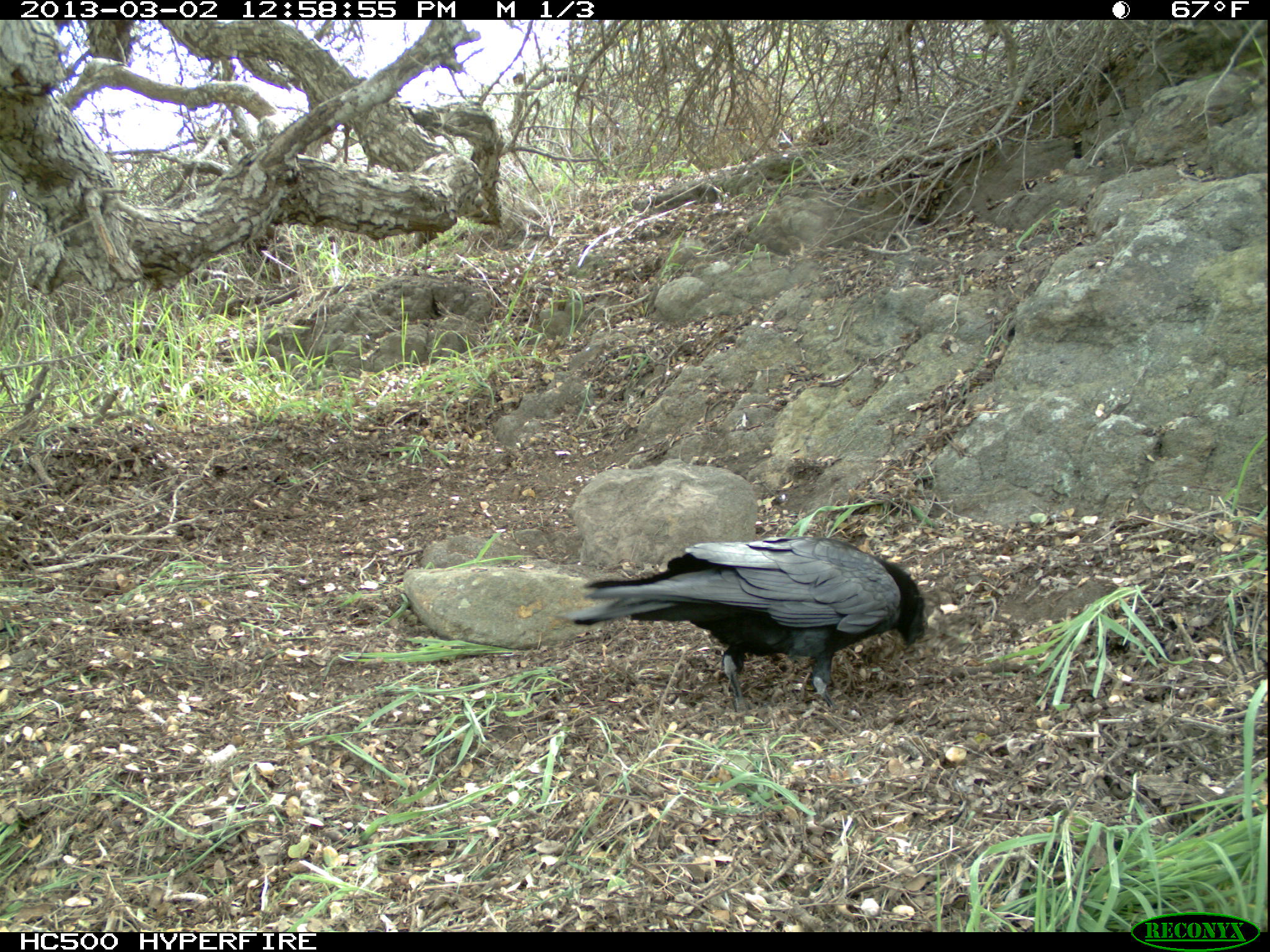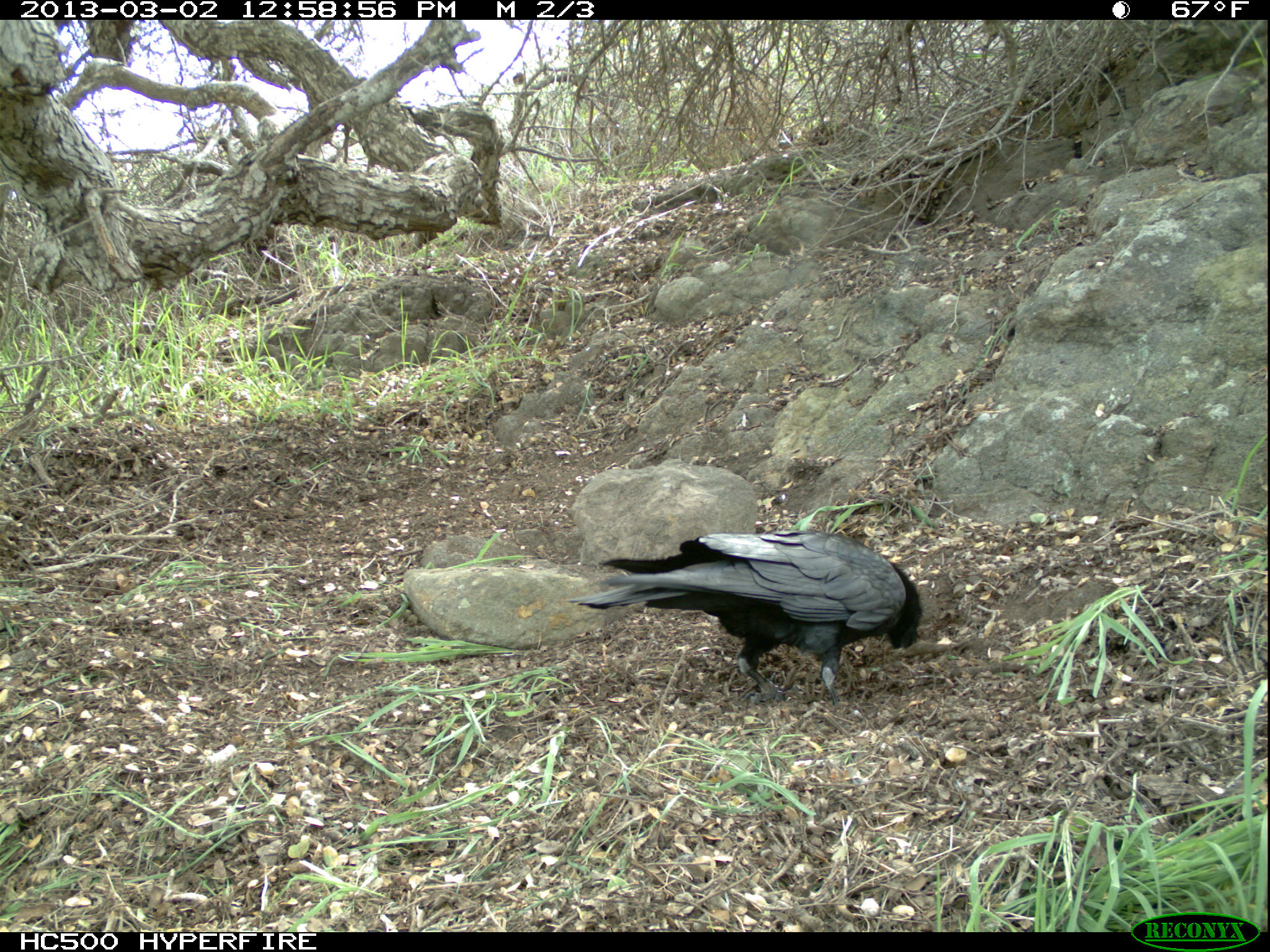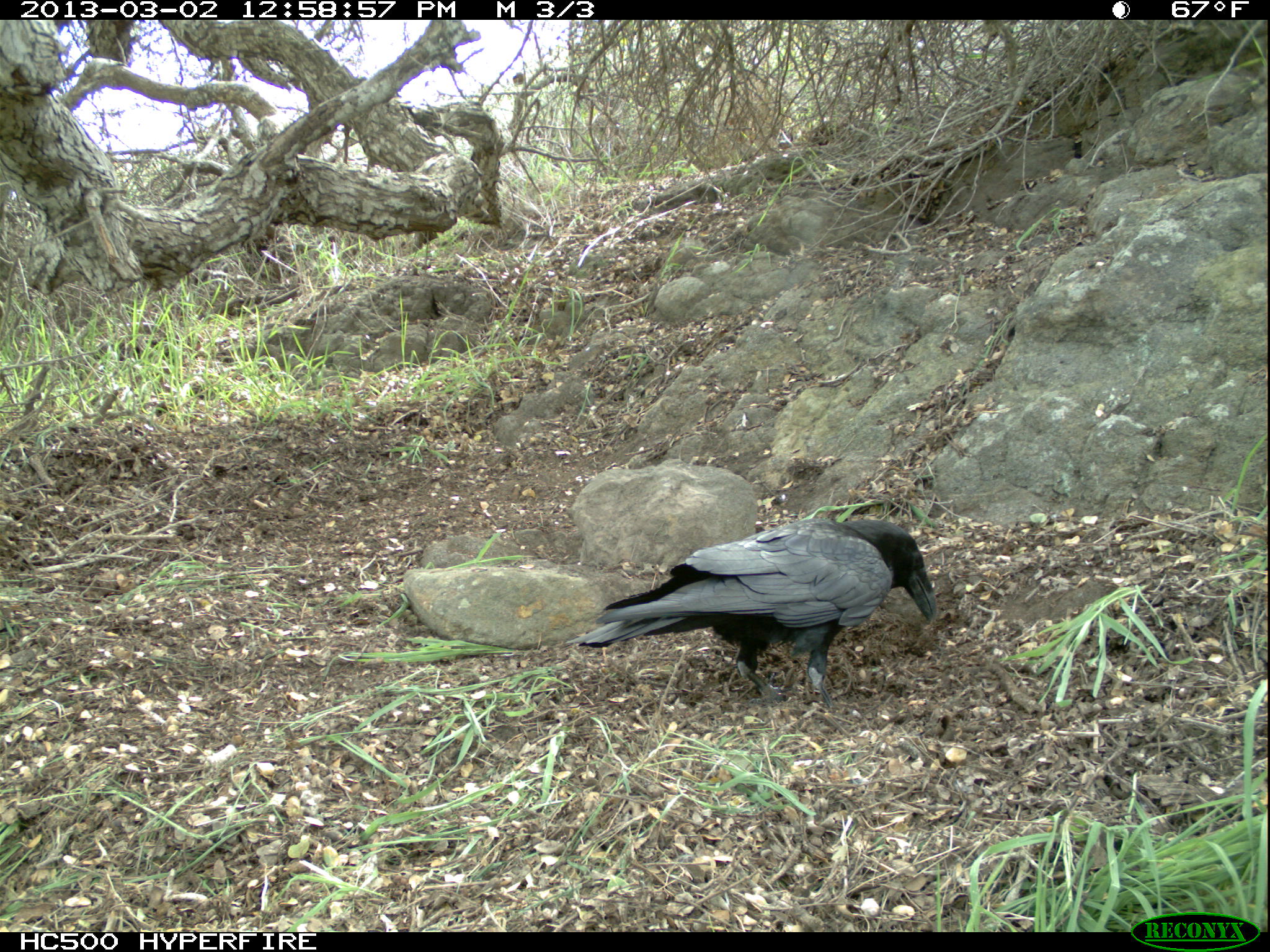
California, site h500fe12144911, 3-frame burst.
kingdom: Animalia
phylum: Chordata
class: Aves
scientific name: Aves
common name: bird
Bird (Aves).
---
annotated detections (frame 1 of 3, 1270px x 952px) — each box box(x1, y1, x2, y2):
bird: box(557, 536, 925, 713)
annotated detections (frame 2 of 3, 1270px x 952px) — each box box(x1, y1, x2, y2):
bird: box(566, 531, 923, 700)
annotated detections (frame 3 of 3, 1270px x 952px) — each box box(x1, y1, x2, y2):
bird: box(565, 518, 935, 718)